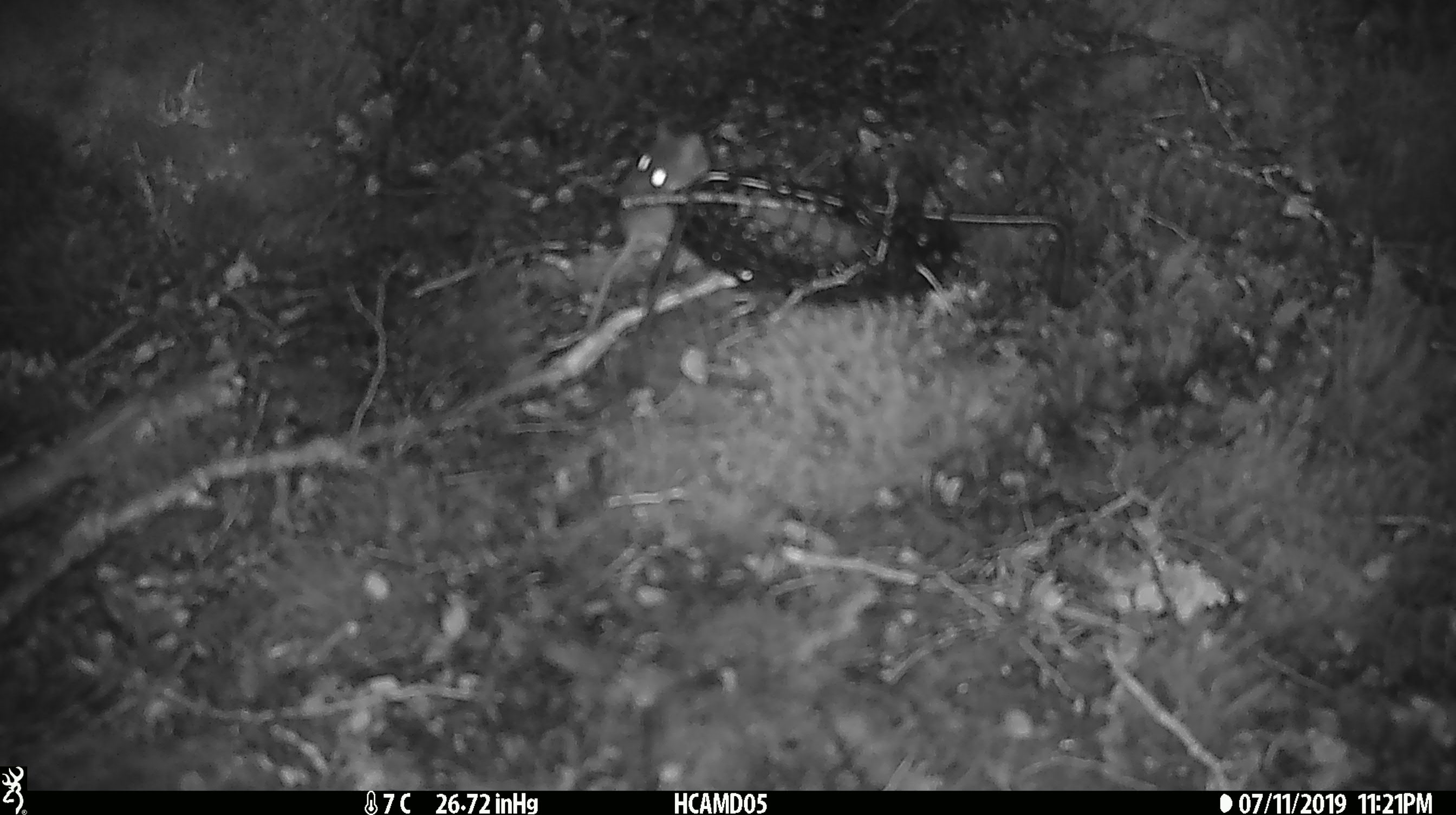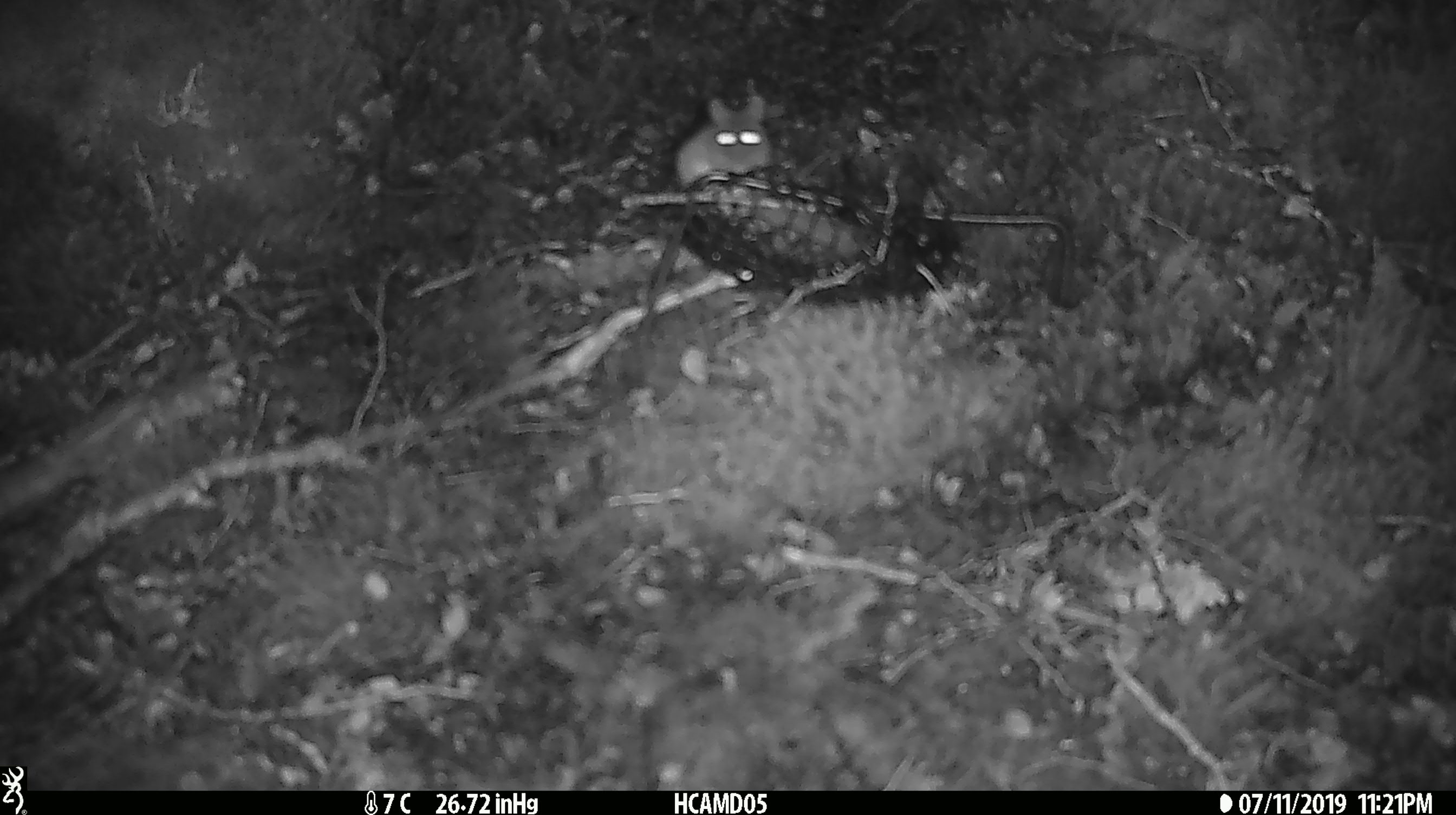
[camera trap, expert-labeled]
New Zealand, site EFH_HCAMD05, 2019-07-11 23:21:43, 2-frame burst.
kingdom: Animalia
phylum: Chordata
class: Mammalia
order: Rodentia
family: Muridae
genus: Mus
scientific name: Mus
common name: mouse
Mouse (Mus).